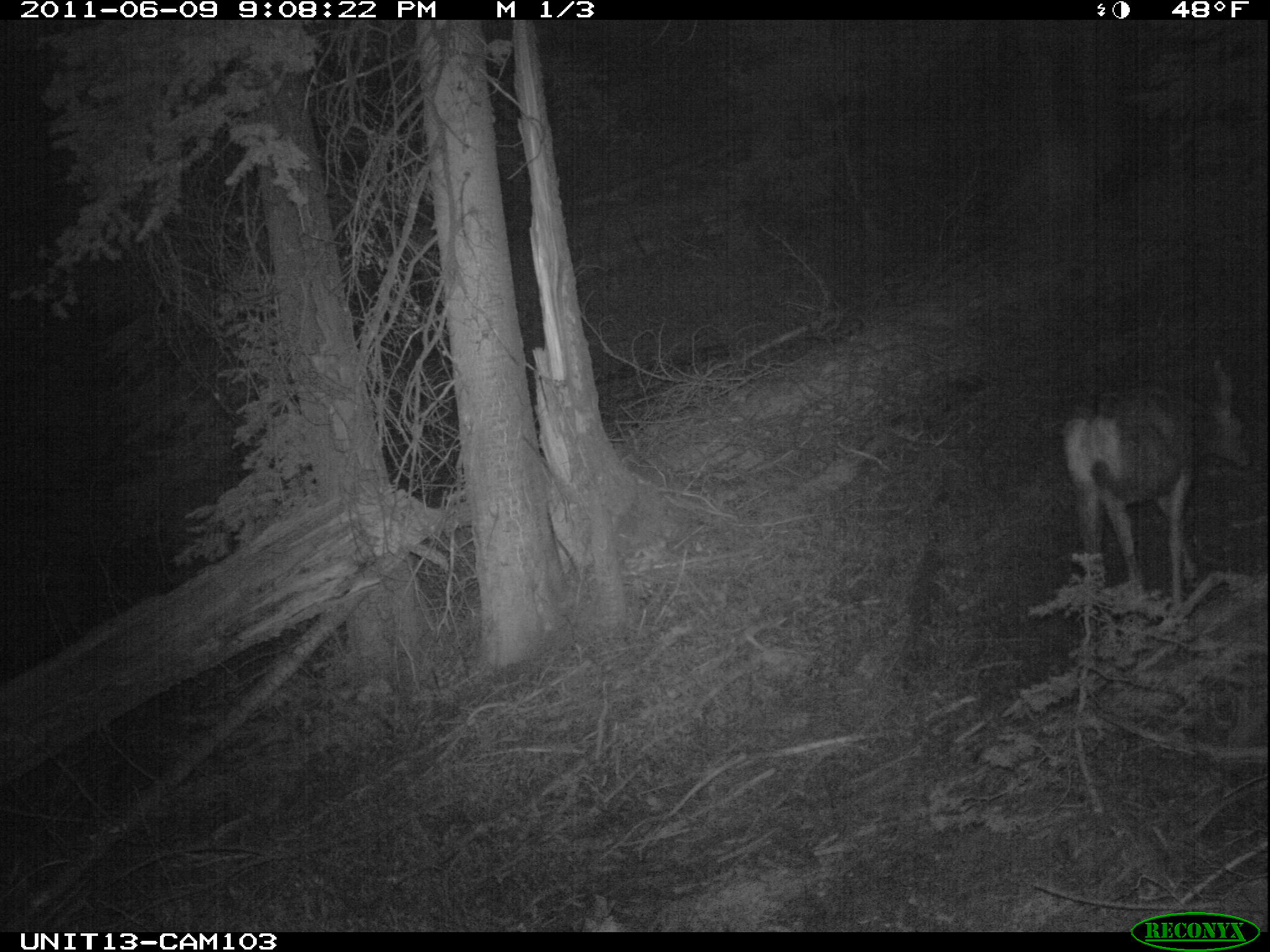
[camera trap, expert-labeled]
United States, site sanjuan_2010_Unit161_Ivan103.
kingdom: Animalia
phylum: Chordata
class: Mammalia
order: Artiodactyla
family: Cervidae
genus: Odocoileus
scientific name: Odocoileus hemionus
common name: mule deer